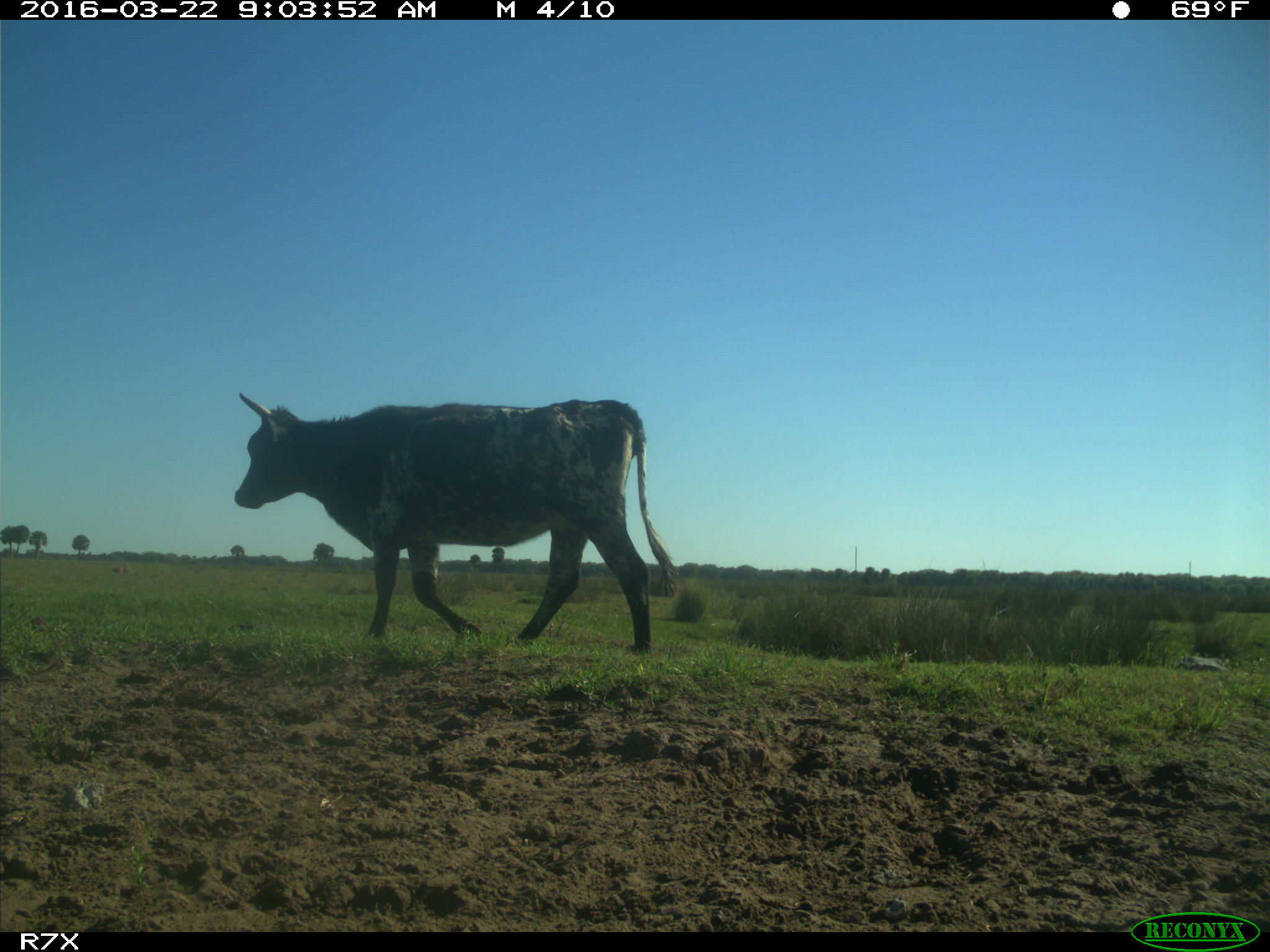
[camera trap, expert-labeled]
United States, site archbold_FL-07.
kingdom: Animalia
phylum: Chordata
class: Mammalia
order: Artiodactyla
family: Bovidae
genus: Bos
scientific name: Bos taurus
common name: domestic cow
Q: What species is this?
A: Bos taurus (domestic cow).